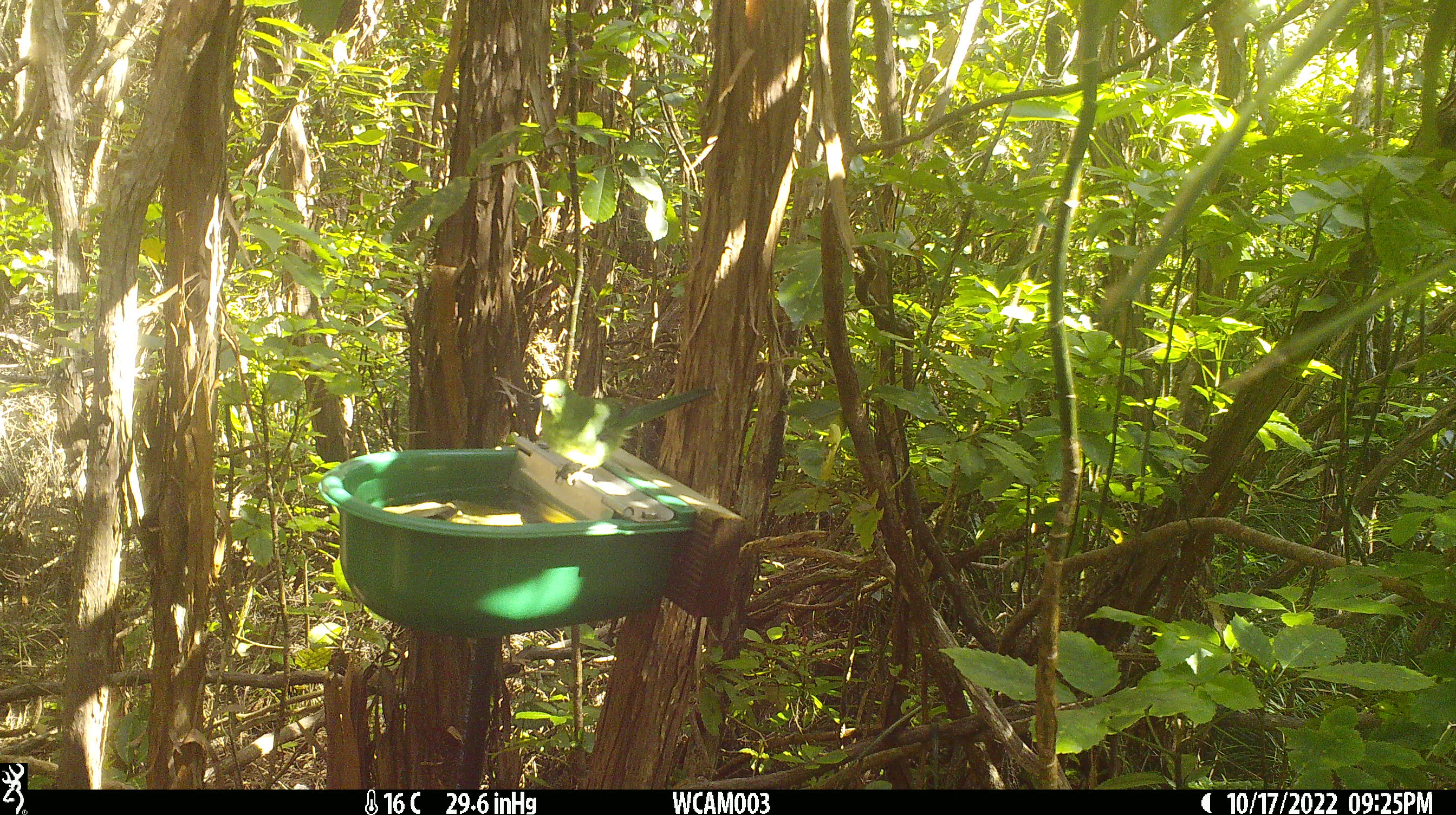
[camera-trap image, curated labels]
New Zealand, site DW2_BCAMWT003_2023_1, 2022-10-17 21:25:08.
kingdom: Animalia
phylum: Chordata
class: Aves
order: Psittaciformes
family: Psittaculidae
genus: Cyanoramphus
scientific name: Cyanoramphus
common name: parakeet